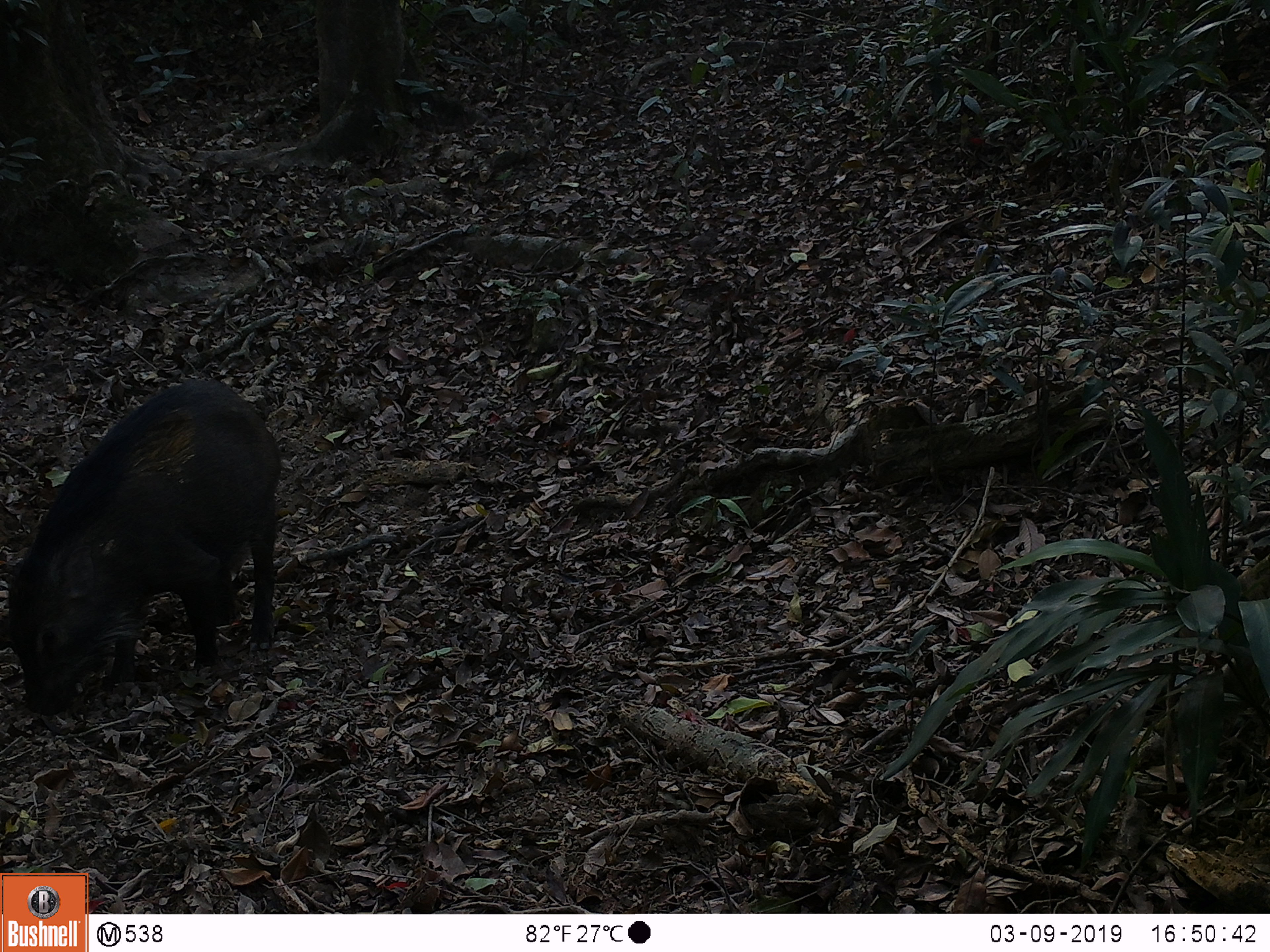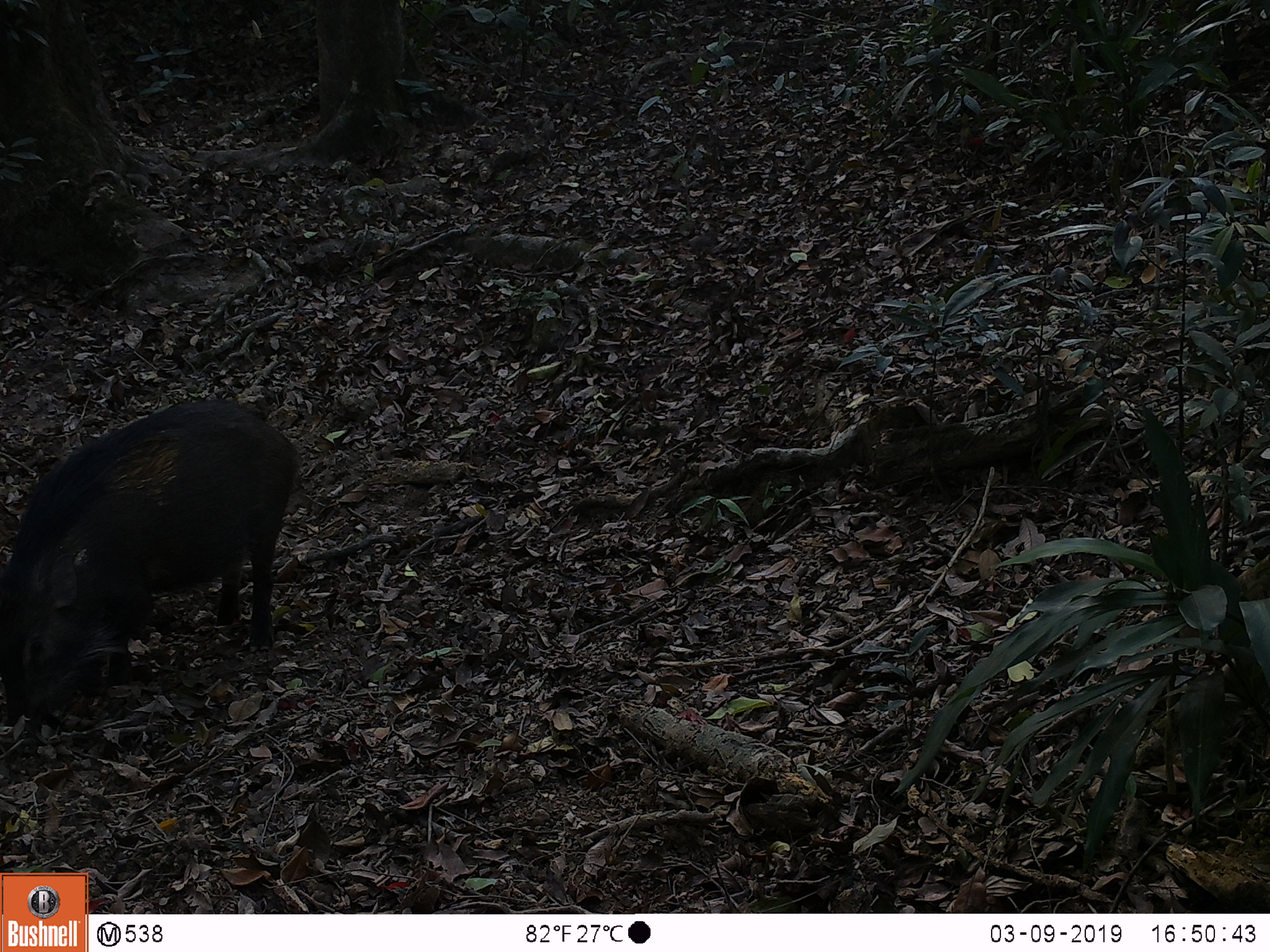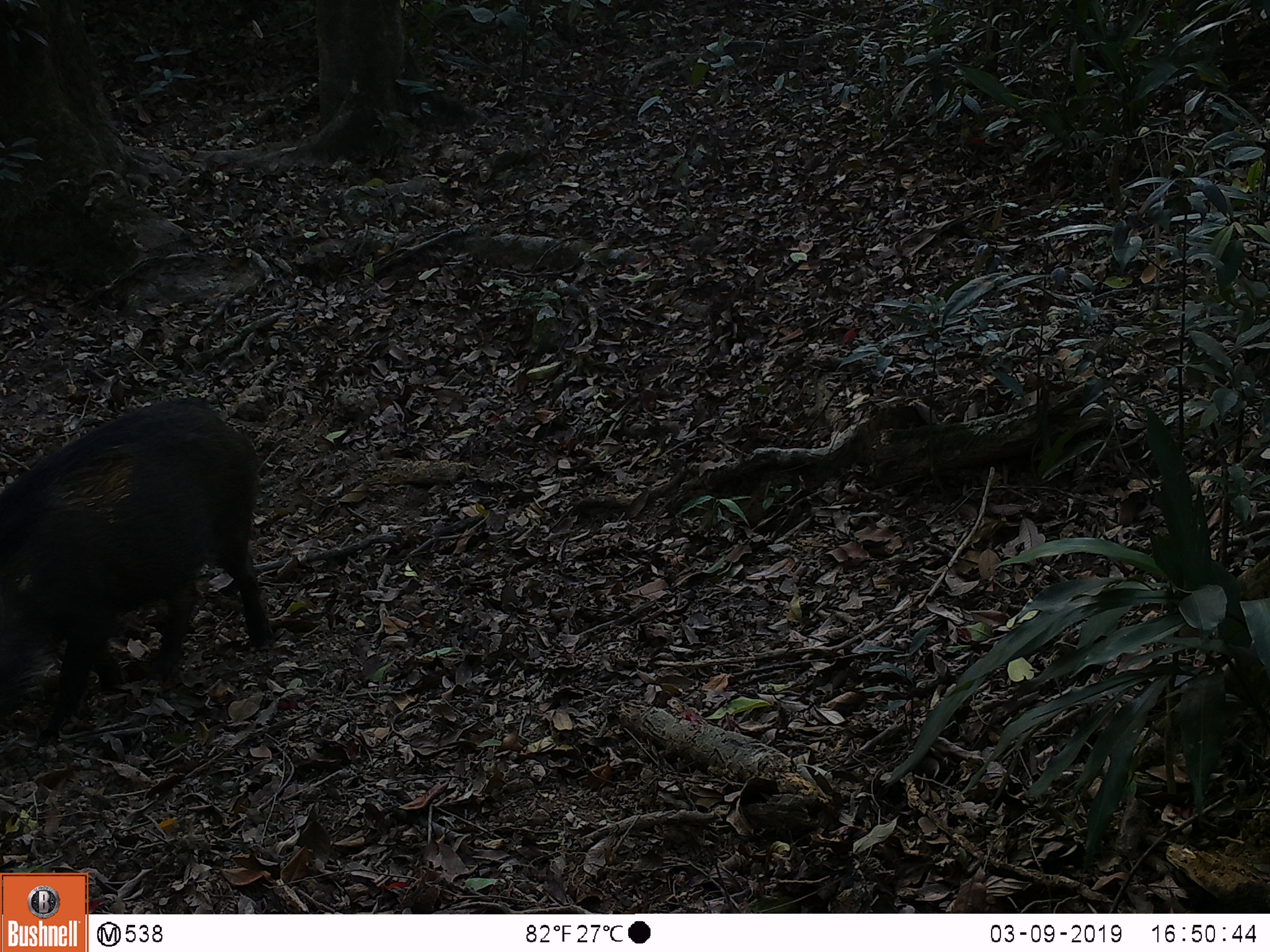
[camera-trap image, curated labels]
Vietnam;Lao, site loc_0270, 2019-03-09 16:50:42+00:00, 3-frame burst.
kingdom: Animalia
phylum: Chordata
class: Mammalia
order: Artiodactyla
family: Suidae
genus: Sus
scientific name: Sus scrofa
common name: eurasian wild pig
Eurasian wild pig (Sus scrofa). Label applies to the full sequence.